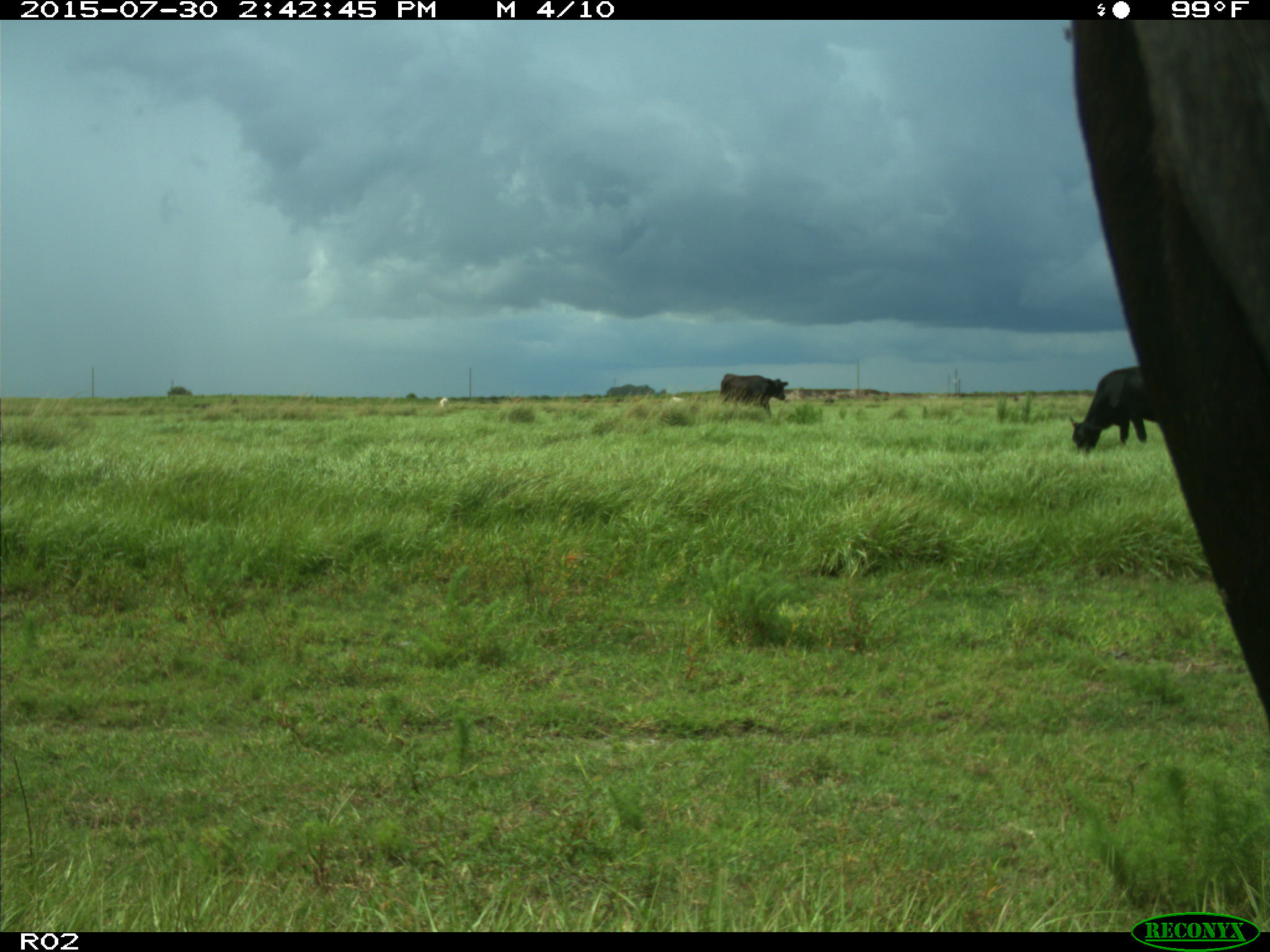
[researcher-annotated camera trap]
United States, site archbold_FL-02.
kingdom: Animalia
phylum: Chordata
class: Mammalia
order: Artiodactyla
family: Bovidae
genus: Bos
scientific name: Bos taurus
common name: domestic cow